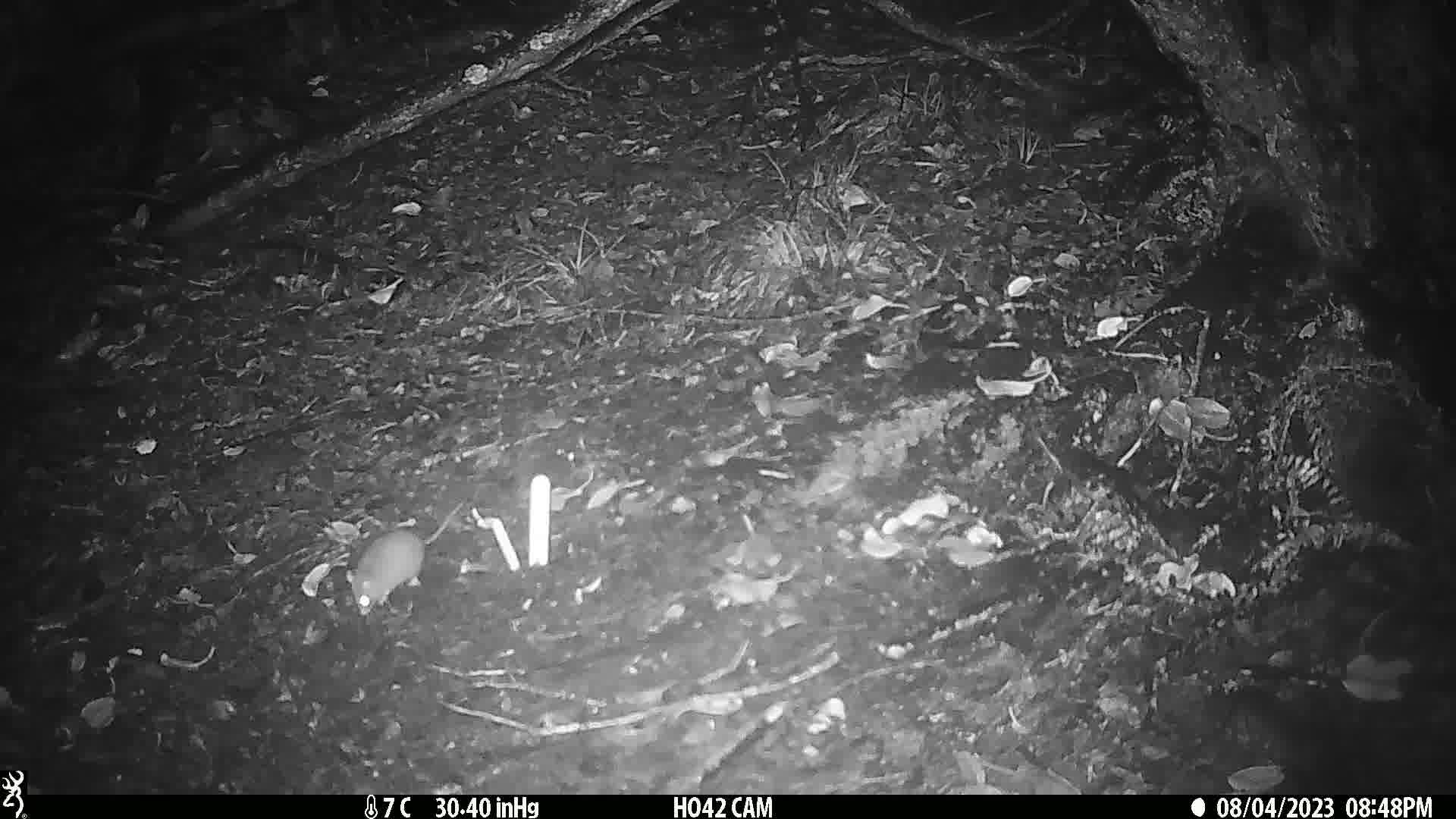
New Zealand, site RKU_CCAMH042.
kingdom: Animalia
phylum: Chordata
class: Mammalia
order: Rodentia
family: Muridae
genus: Rattus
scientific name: Rattus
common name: rat